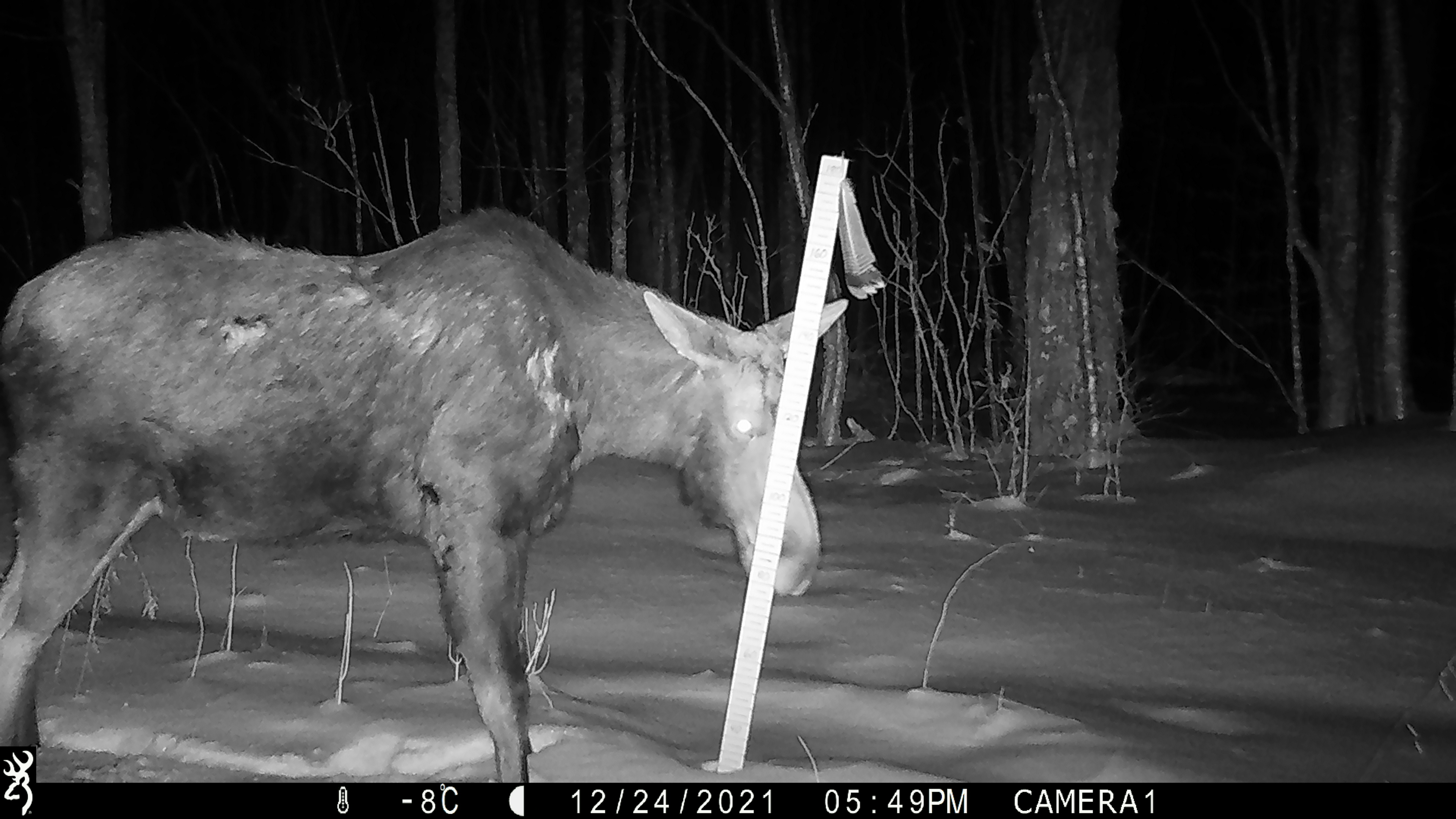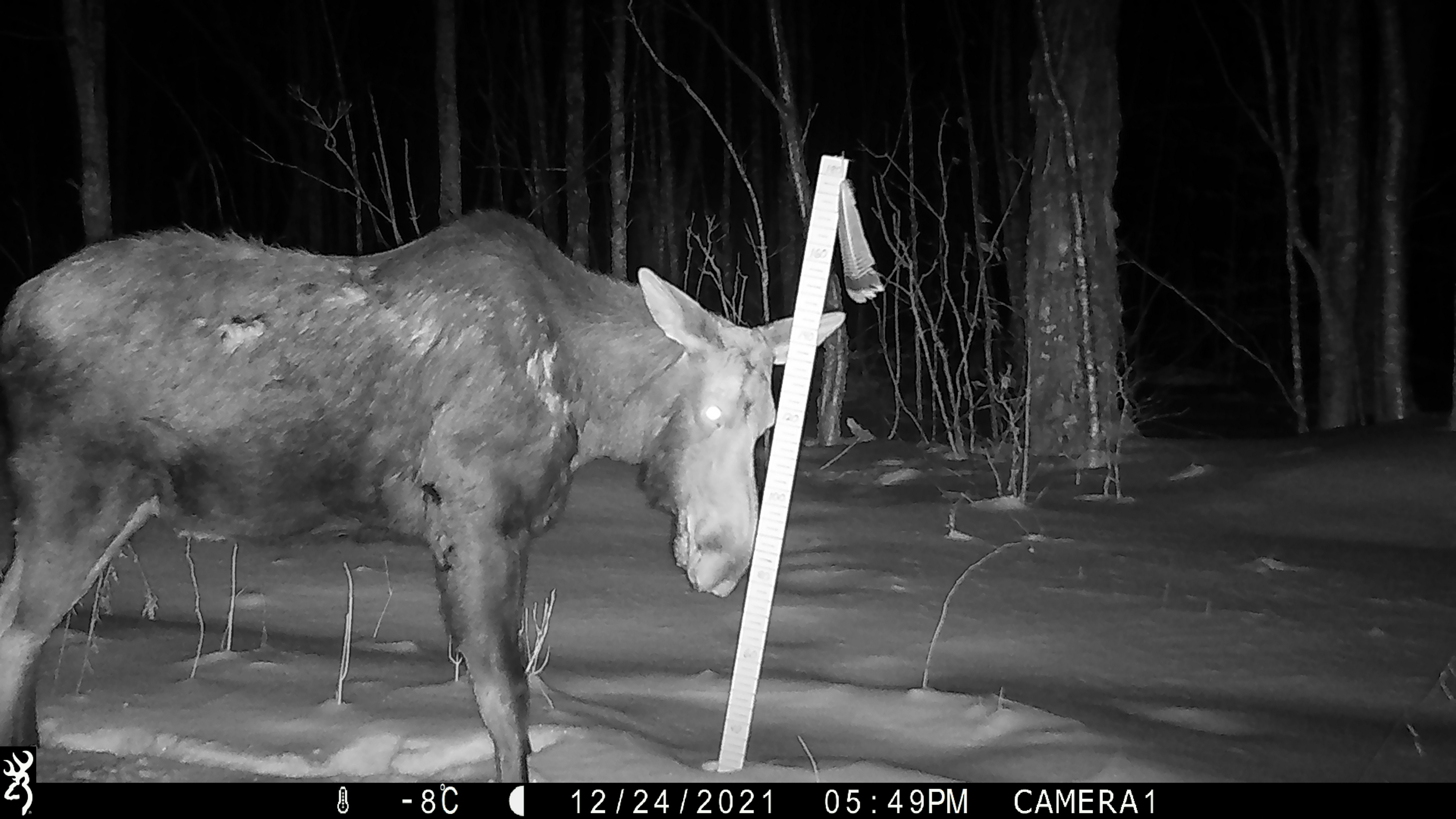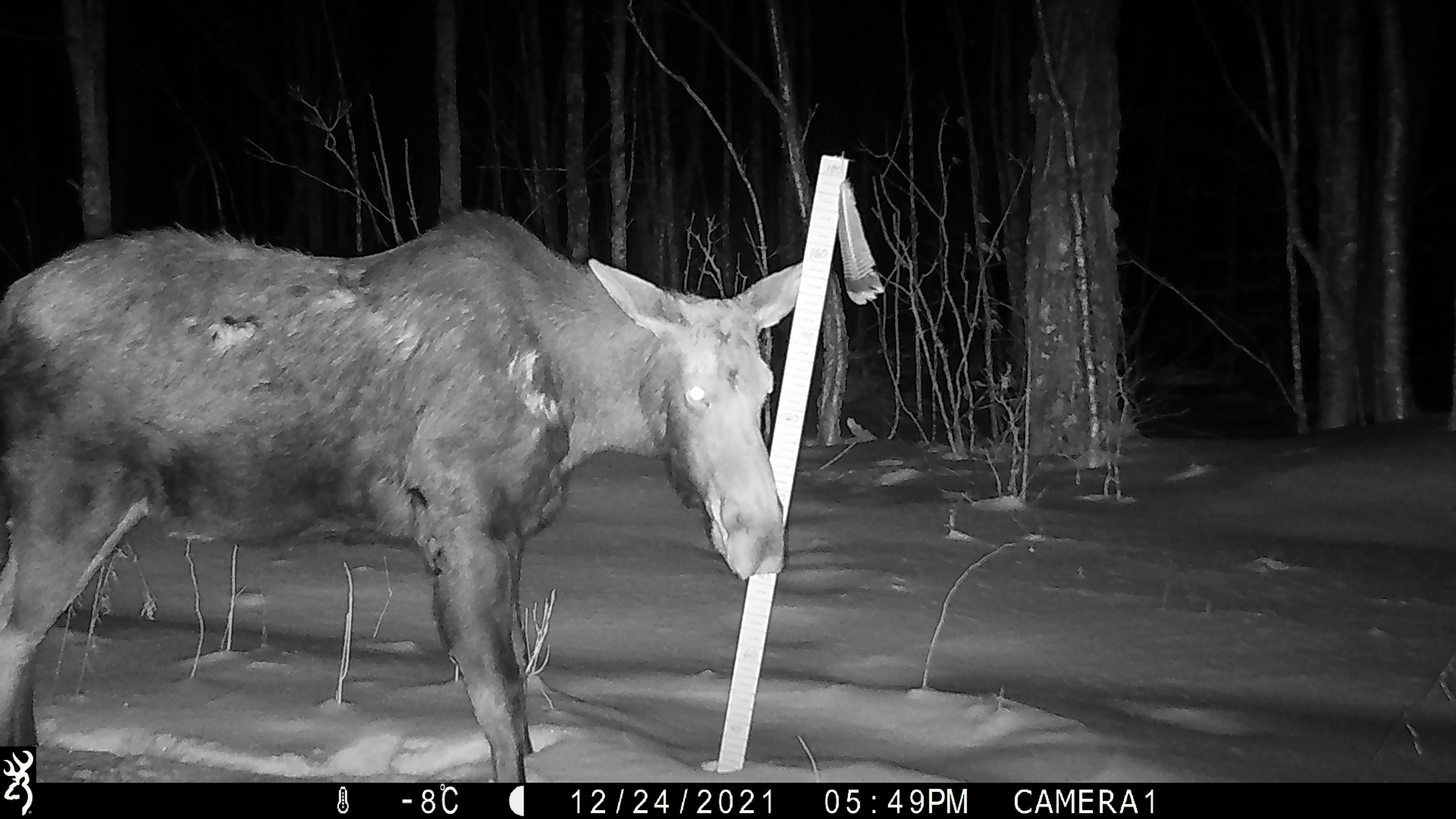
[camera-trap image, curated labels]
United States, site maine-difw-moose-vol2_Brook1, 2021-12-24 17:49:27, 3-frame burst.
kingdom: Animalia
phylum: Chordata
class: Mammalia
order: Artiodactyla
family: Cervidae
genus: Alces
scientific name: Alces alces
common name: moose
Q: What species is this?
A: Moose (Alces alces).